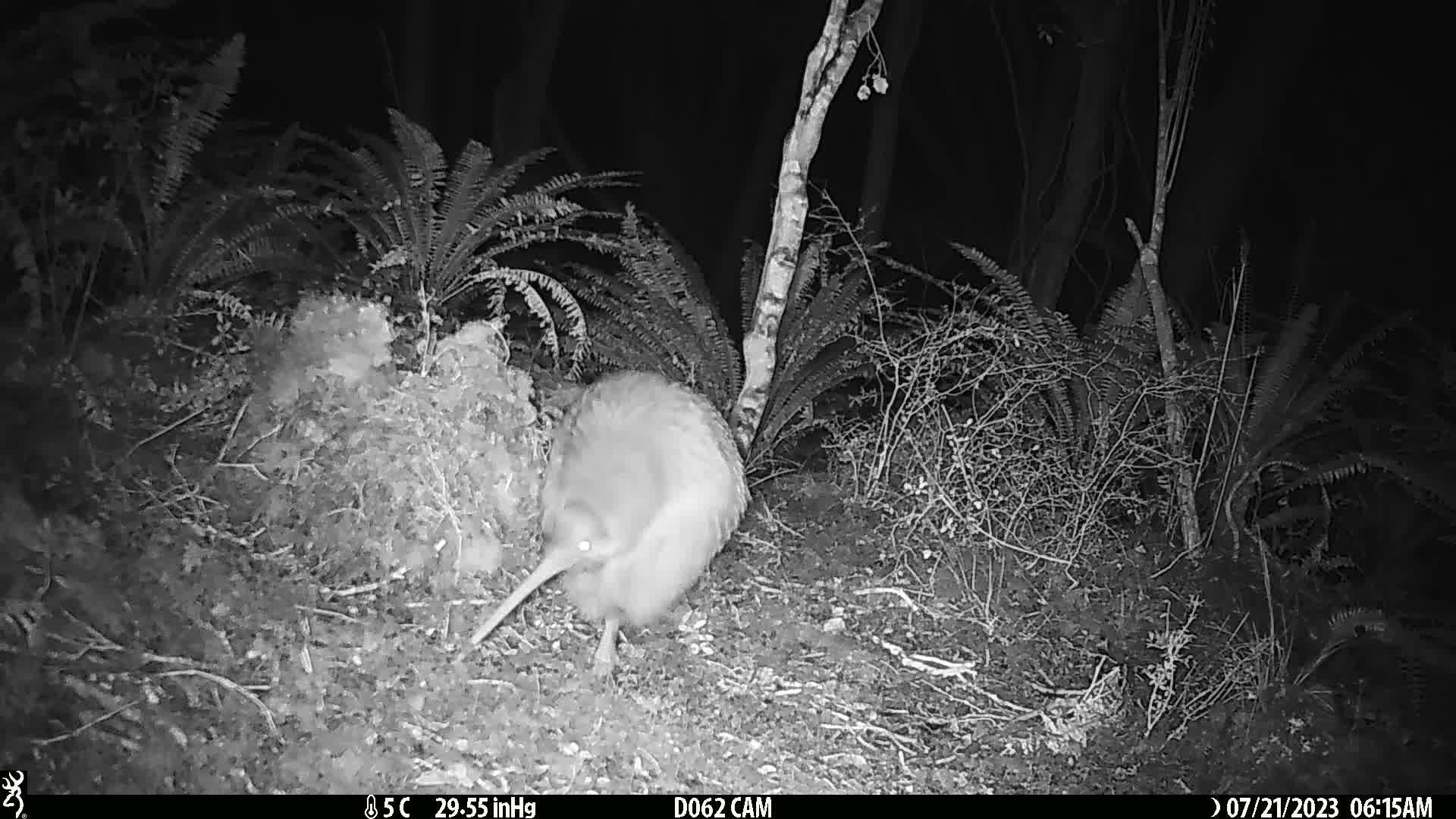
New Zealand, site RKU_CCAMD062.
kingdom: Animalia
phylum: Chordata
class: Aves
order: Apterygiformes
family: Apterygidae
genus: Apteryx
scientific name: Apteryx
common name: kiwi